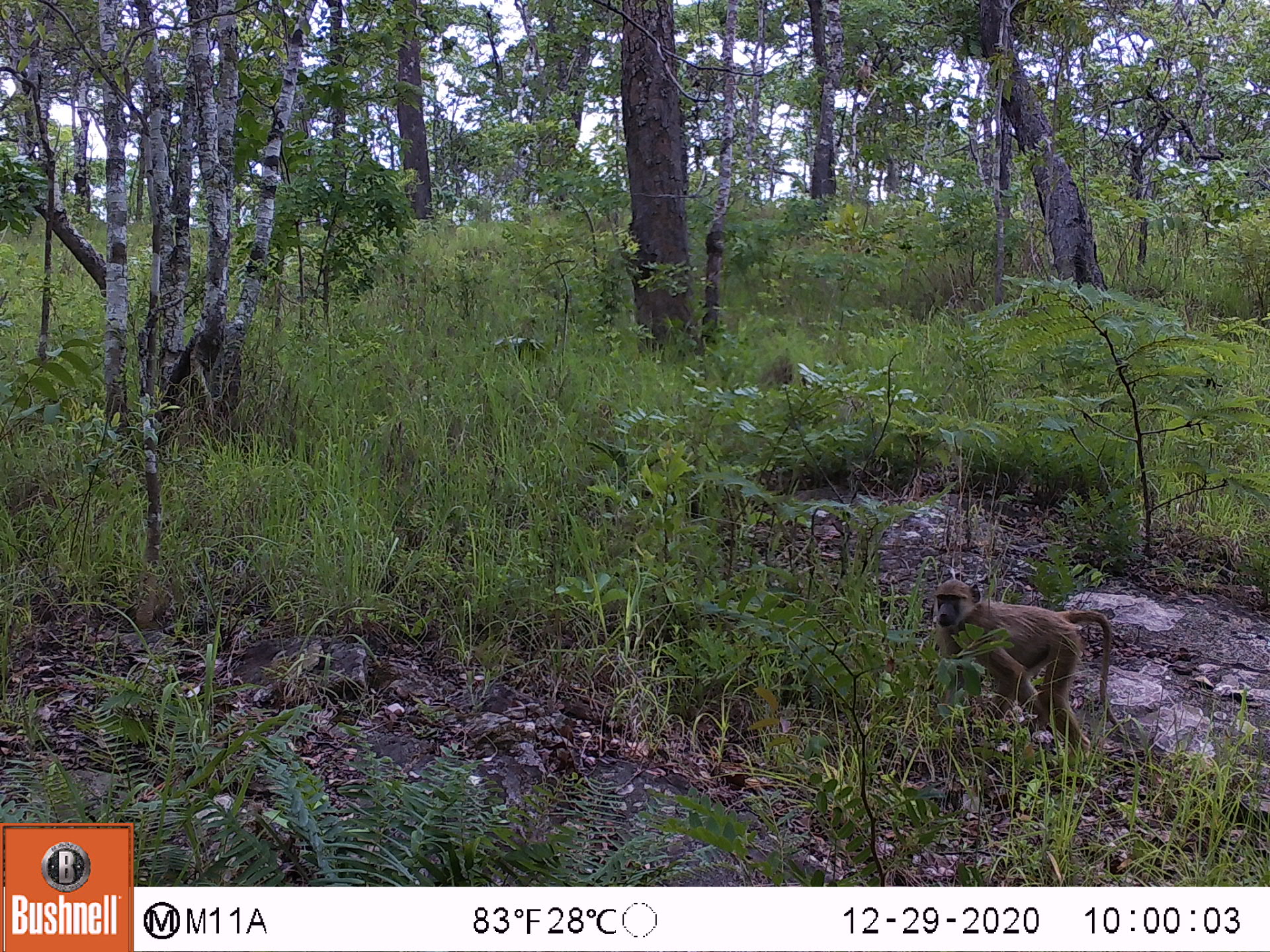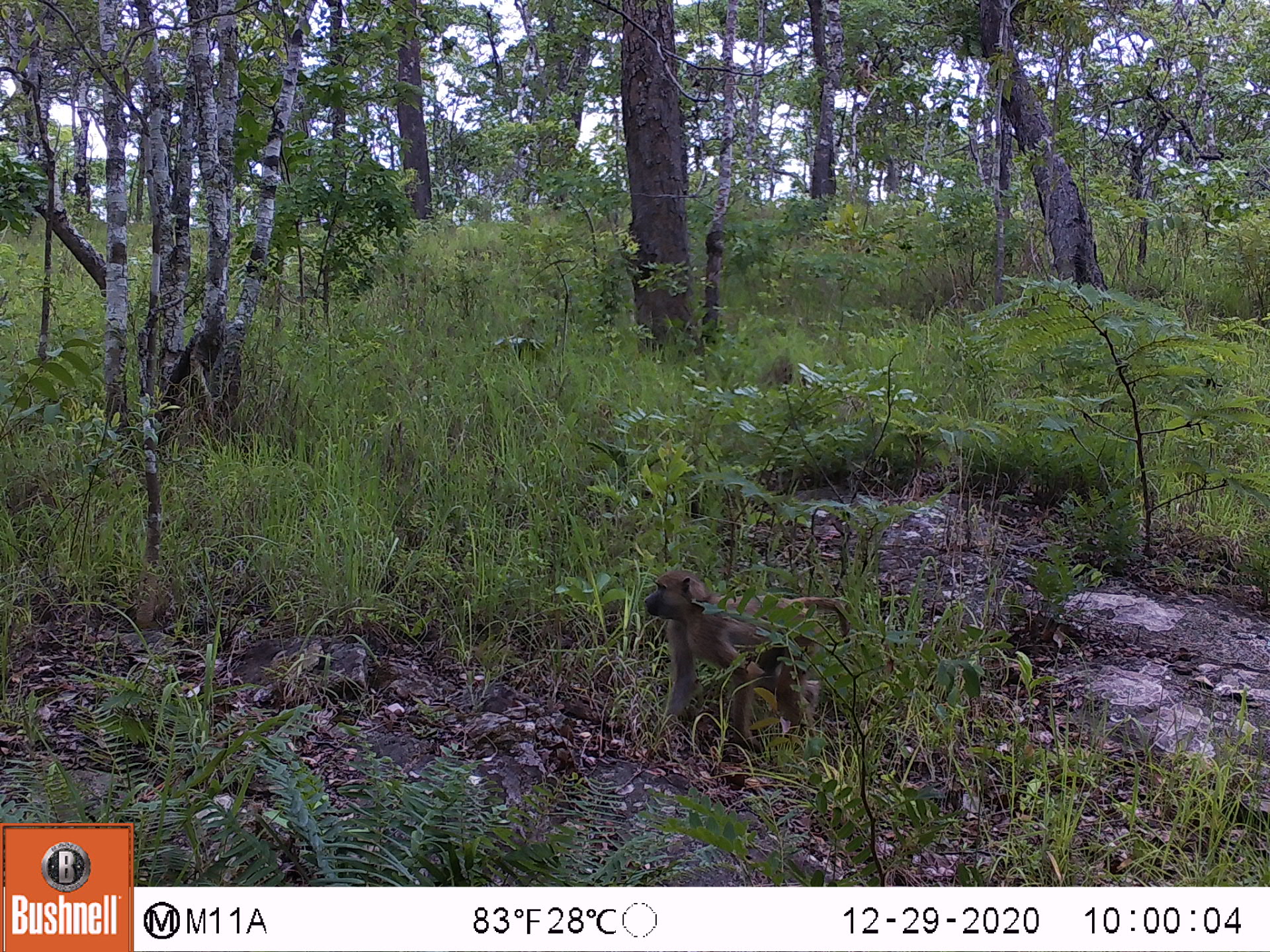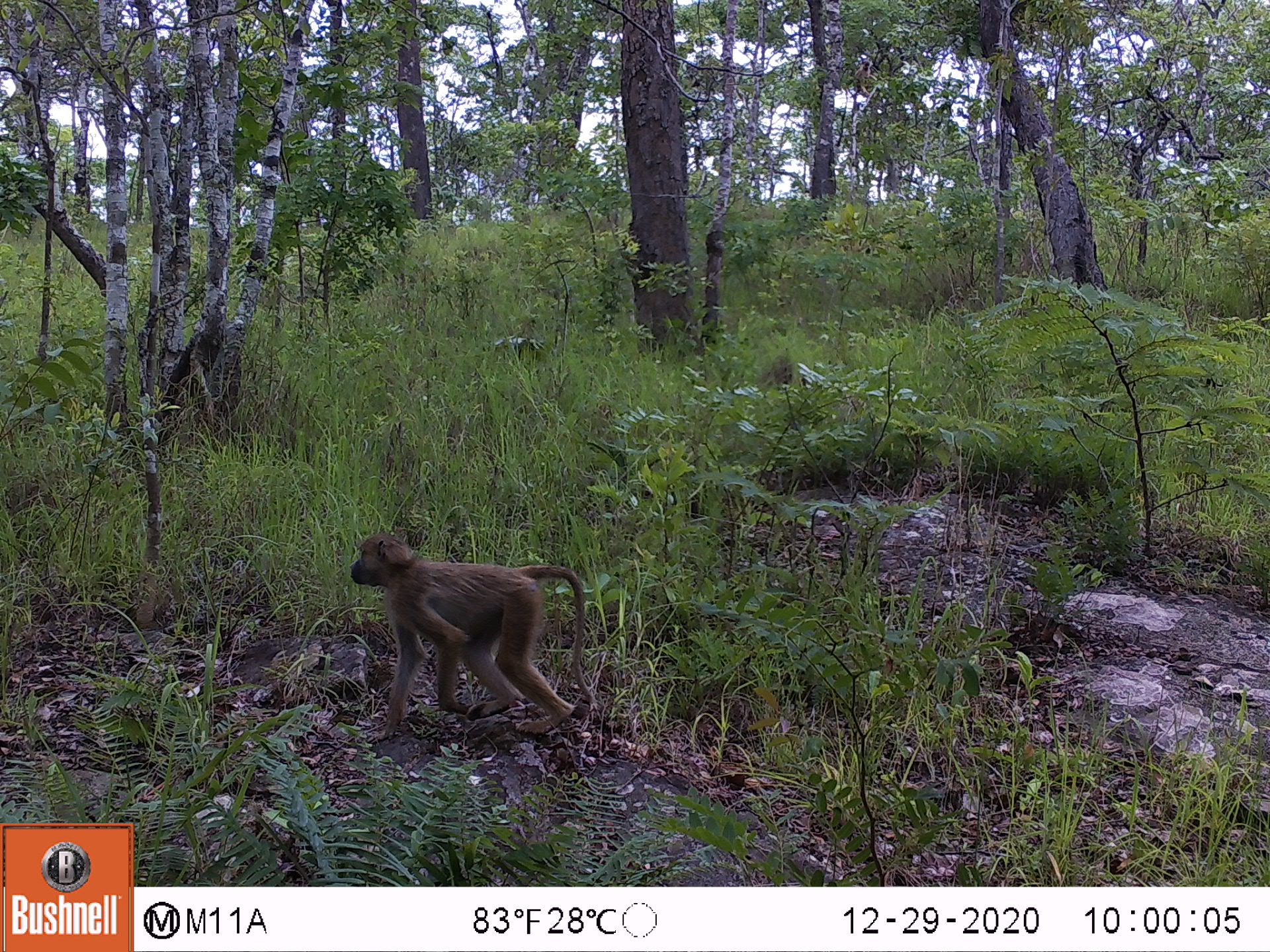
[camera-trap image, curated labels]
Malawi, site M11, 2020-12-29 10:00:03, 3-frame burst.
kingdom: Animalia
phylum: Chordata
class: Mammalia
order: Primates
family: Cercopithecidae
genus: Papio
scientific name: Papio cynocephalus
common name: yellow baboon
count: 1